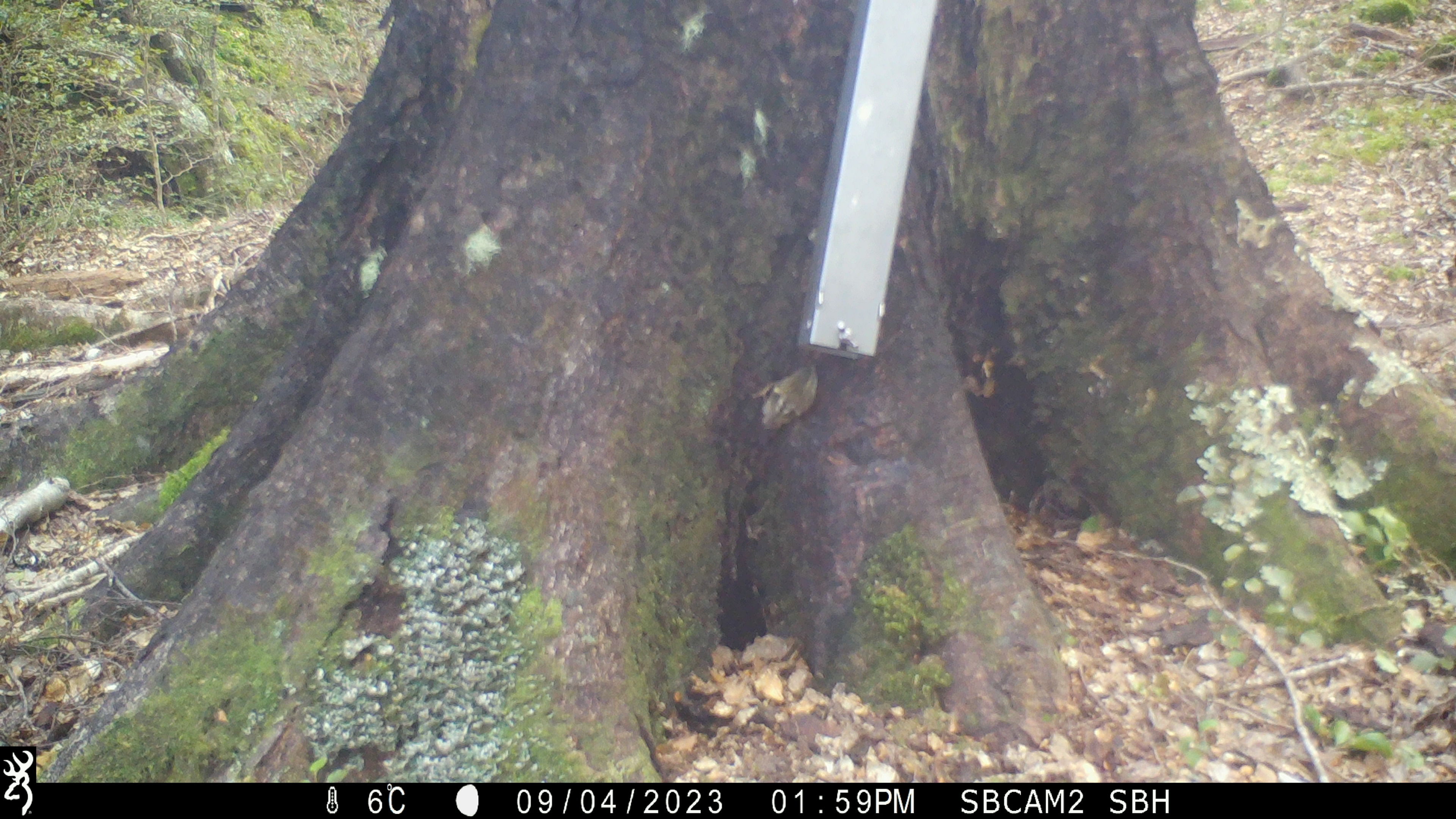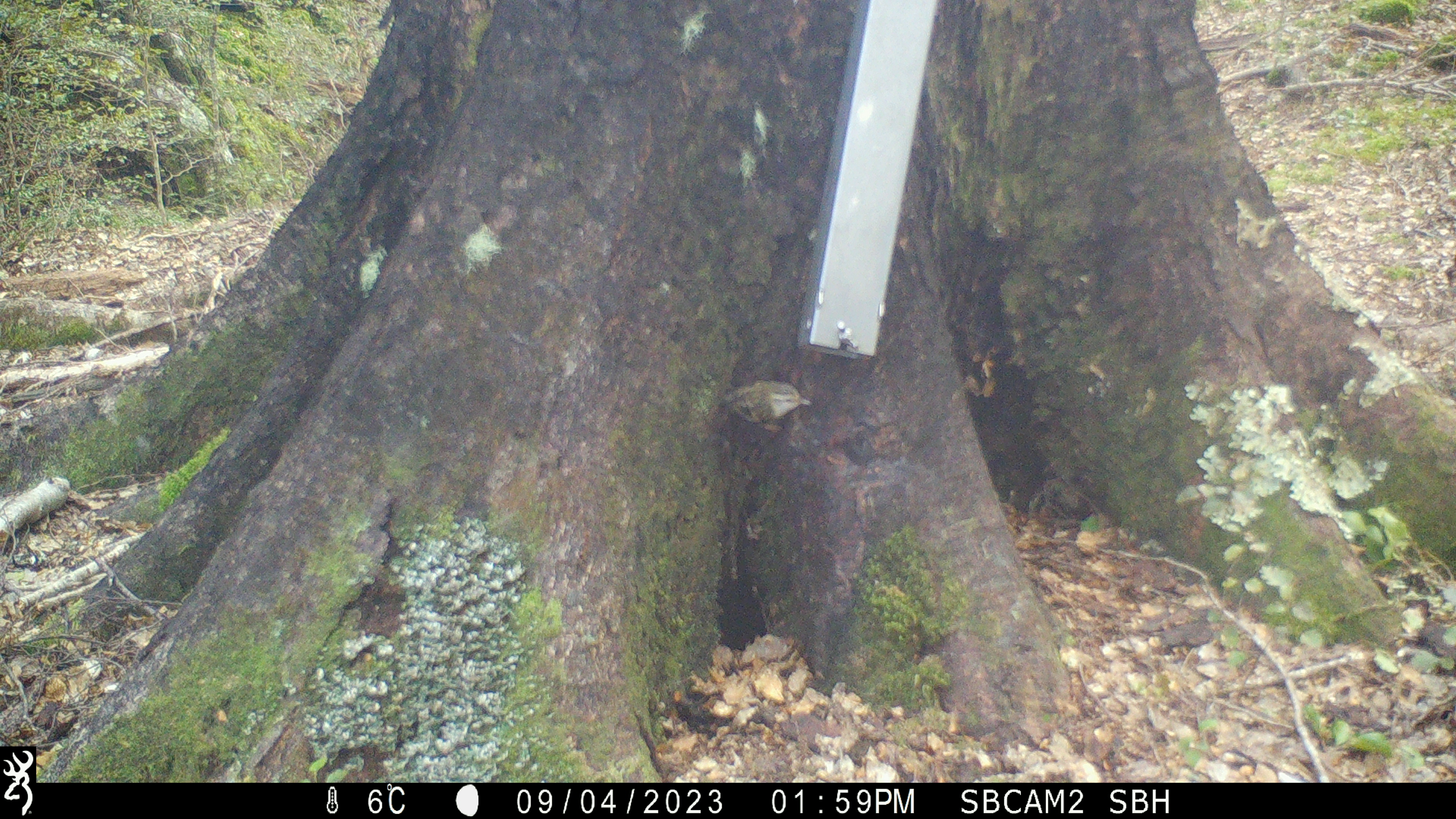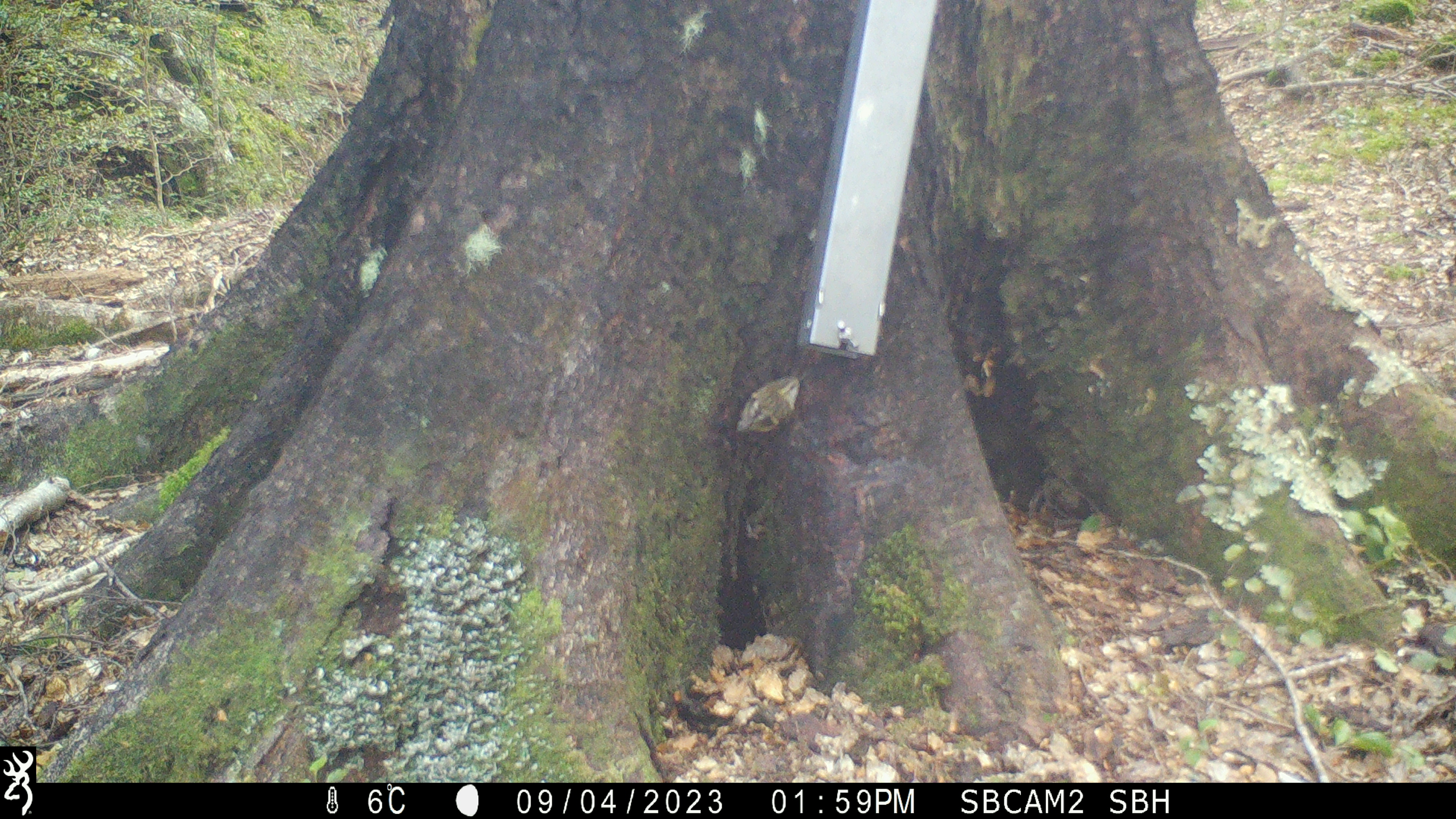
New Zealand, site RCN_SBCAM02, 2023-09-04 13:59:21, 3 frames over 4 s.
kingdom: Animalia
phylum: Chordata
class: Aves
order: Passeriformes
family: Acanthisittidae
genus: Acanthisitta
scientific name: Acanthisitta chloris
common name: rifleman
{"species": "rifleman (Acanthisitta chloris)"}